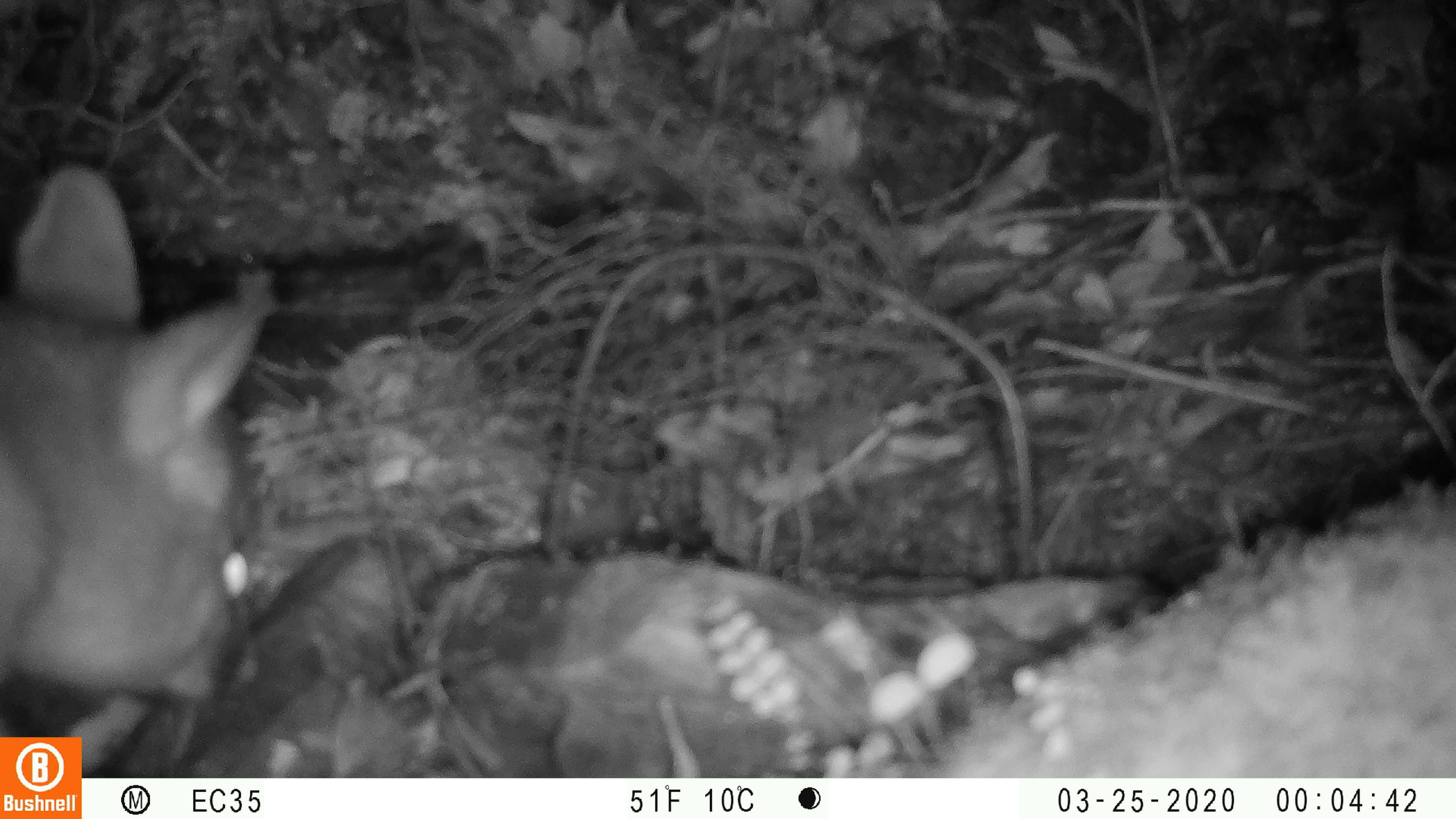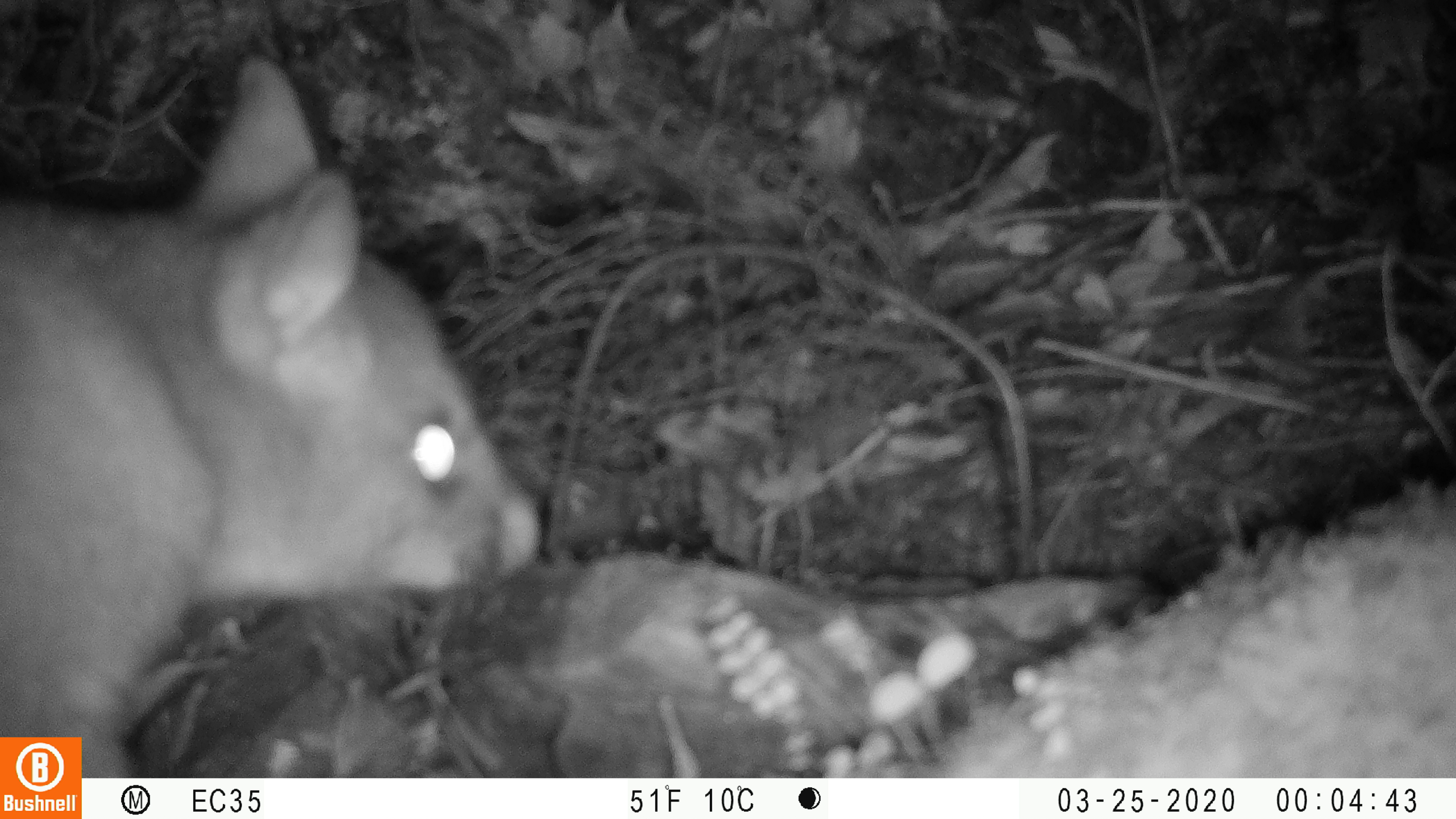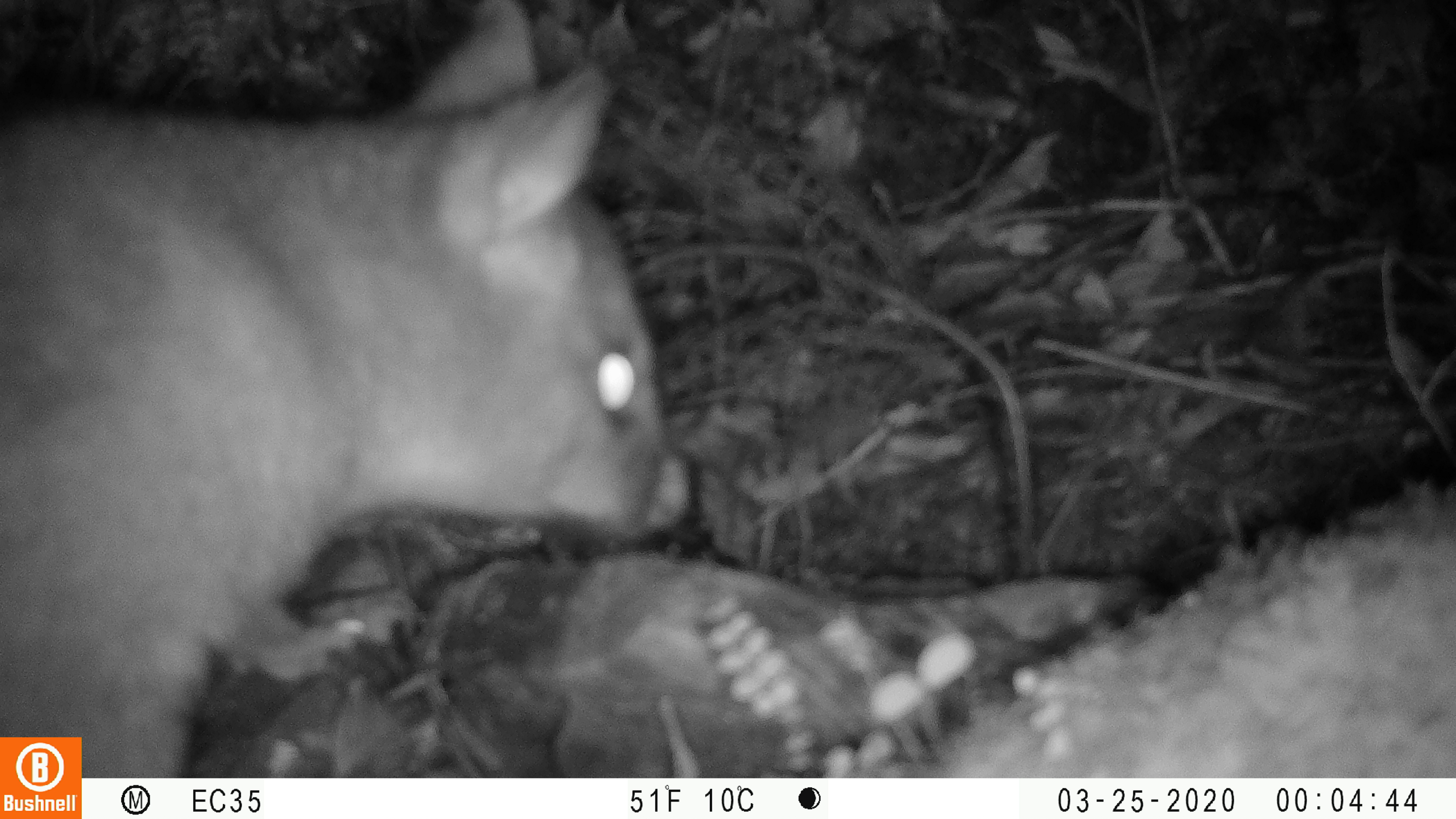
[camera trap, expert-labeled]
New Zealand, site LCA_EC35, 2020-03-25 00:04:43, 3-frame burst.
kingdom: Animalia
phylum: Chordata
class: Mammalia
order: Diprotodontia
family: Phalangeridae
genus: Trichosurus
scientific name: Trichosurus vulpecula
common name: common brushtail possum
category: possum